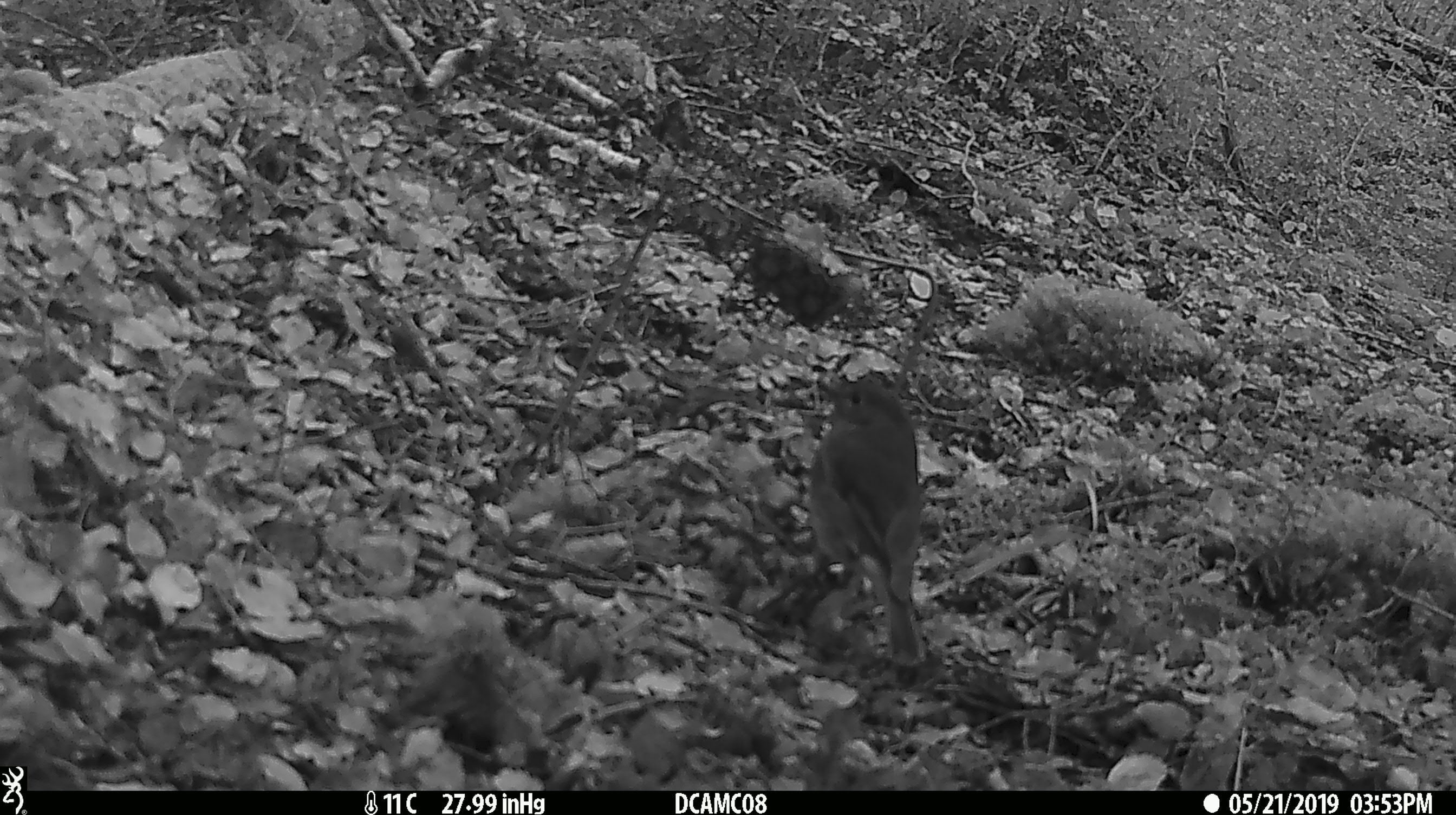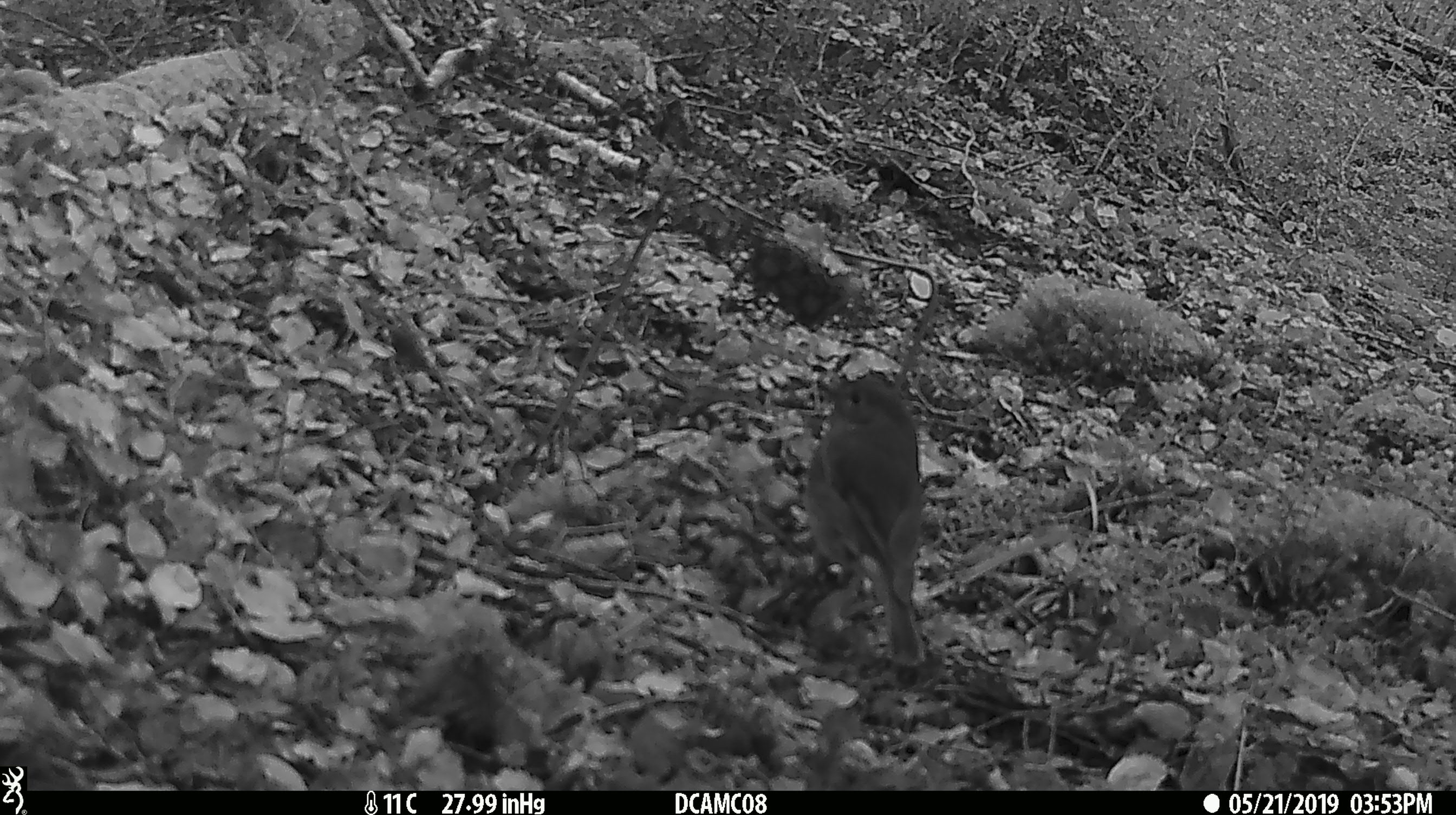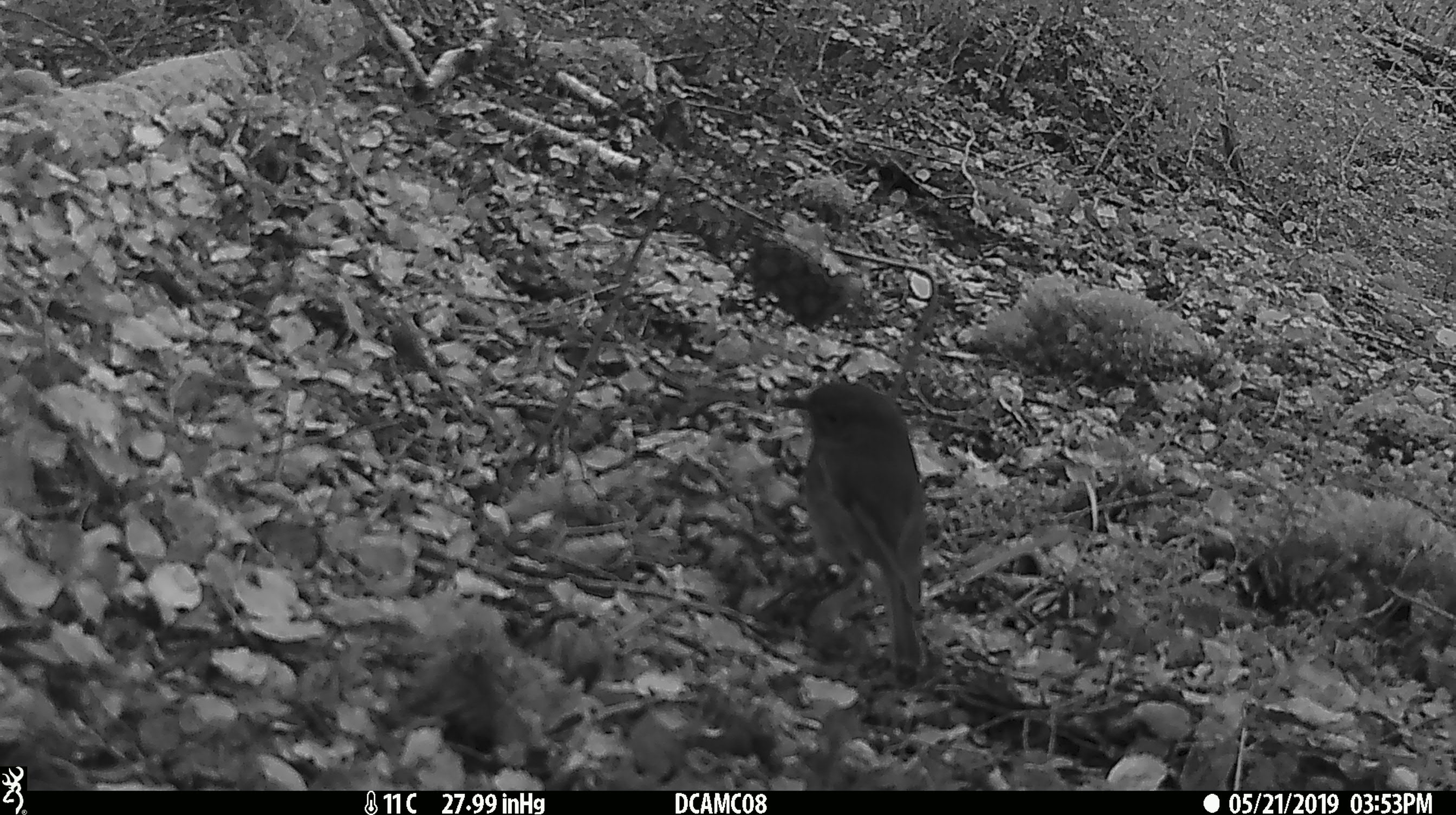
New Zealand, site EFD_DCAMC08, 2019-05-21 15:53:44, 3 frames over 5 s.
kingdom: Animalia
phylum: Chordata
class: Aves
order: Passeriformes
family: Petroicidae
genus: Petroica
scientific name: Petroica australis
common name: new zealand robin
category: robin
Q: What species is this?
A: Robin (new zealand robin) (Petroica australis).